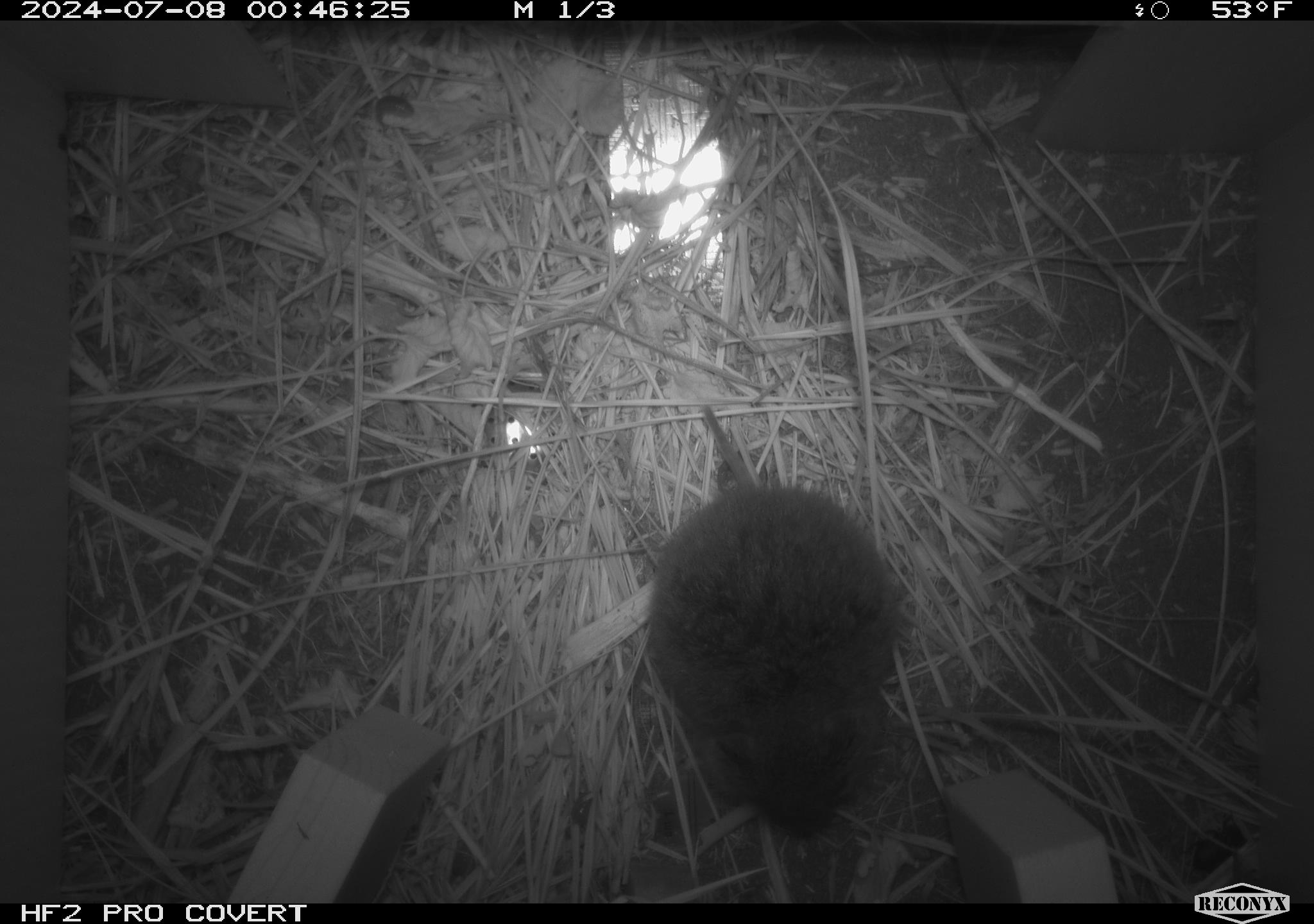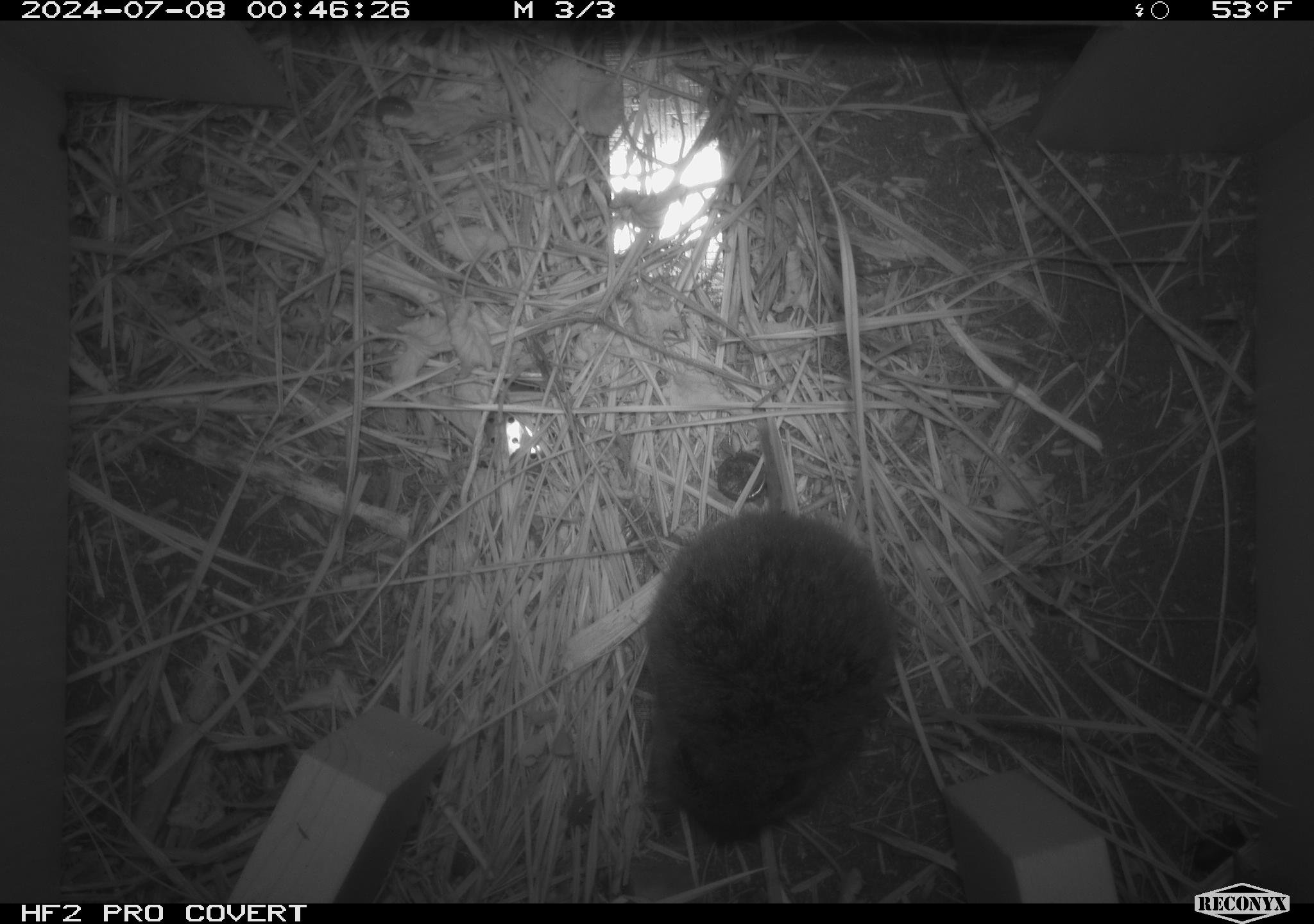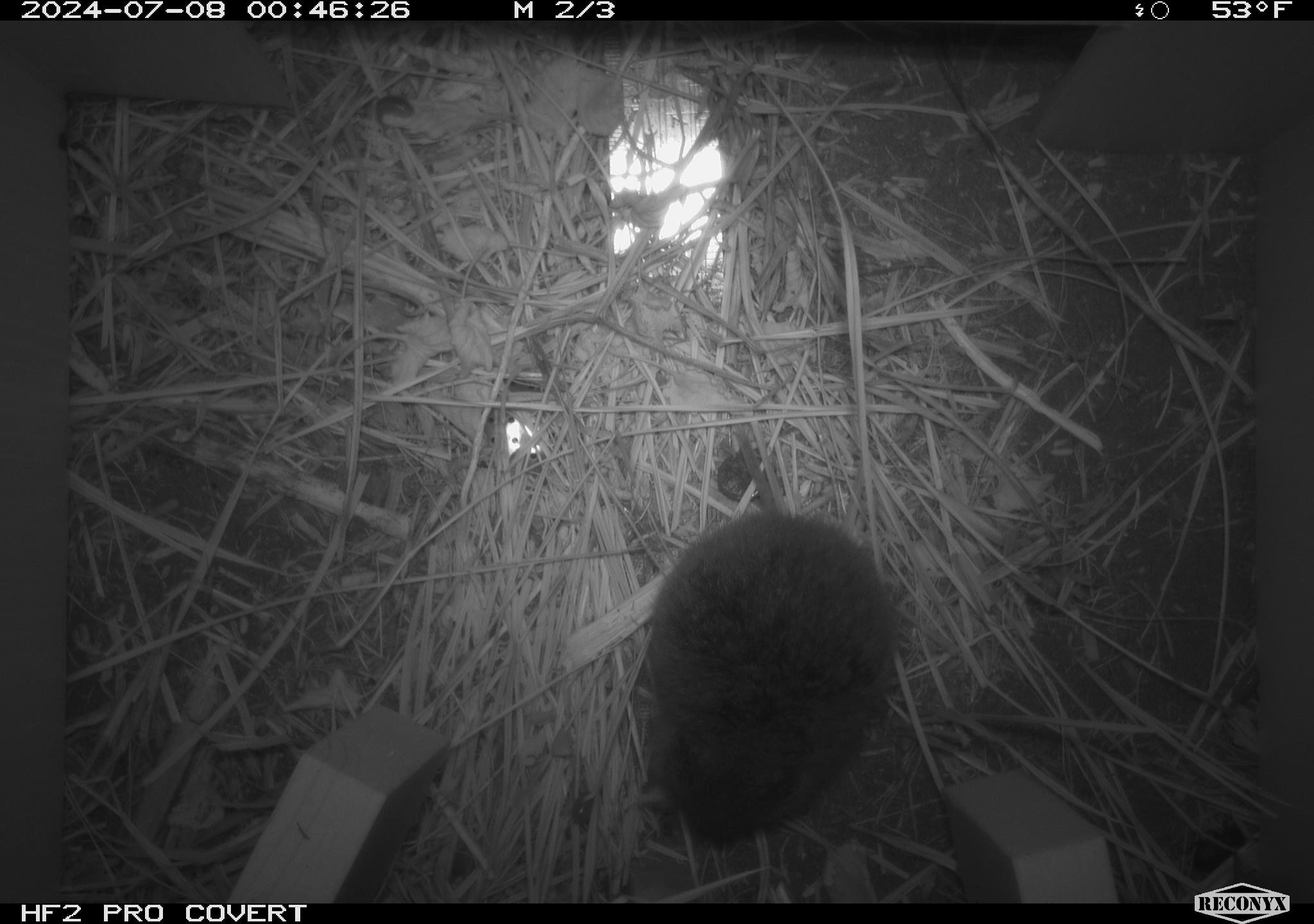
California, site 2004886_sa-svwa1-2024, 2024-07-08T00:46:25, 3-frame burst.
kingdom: Animalia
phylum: Chordata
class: Mammalia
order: Rodentia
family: Cricetidae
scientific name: Arvicolinae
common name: voles, lemmings, and muskrats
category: arvicolinae subfamily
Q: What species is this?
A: Arvicolinae subfamily (voles, lemmings, and muskrats) (Arvicolinae).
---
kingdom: Animalia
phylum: Arthropoda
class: Malacostraca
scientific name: Malacostraca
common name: amphipods, crabs, isopods, krill, lobsters and shrimps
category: malacostracan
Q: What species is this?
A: Malacostracan (amphipods, crabs, isopods, krill, lobsters and shrimps) (Malacostraca).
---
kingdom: Animalia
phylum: Arthropoda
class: Insecta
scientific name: Insecta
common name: insect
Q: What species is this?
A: Insect (Insecta).